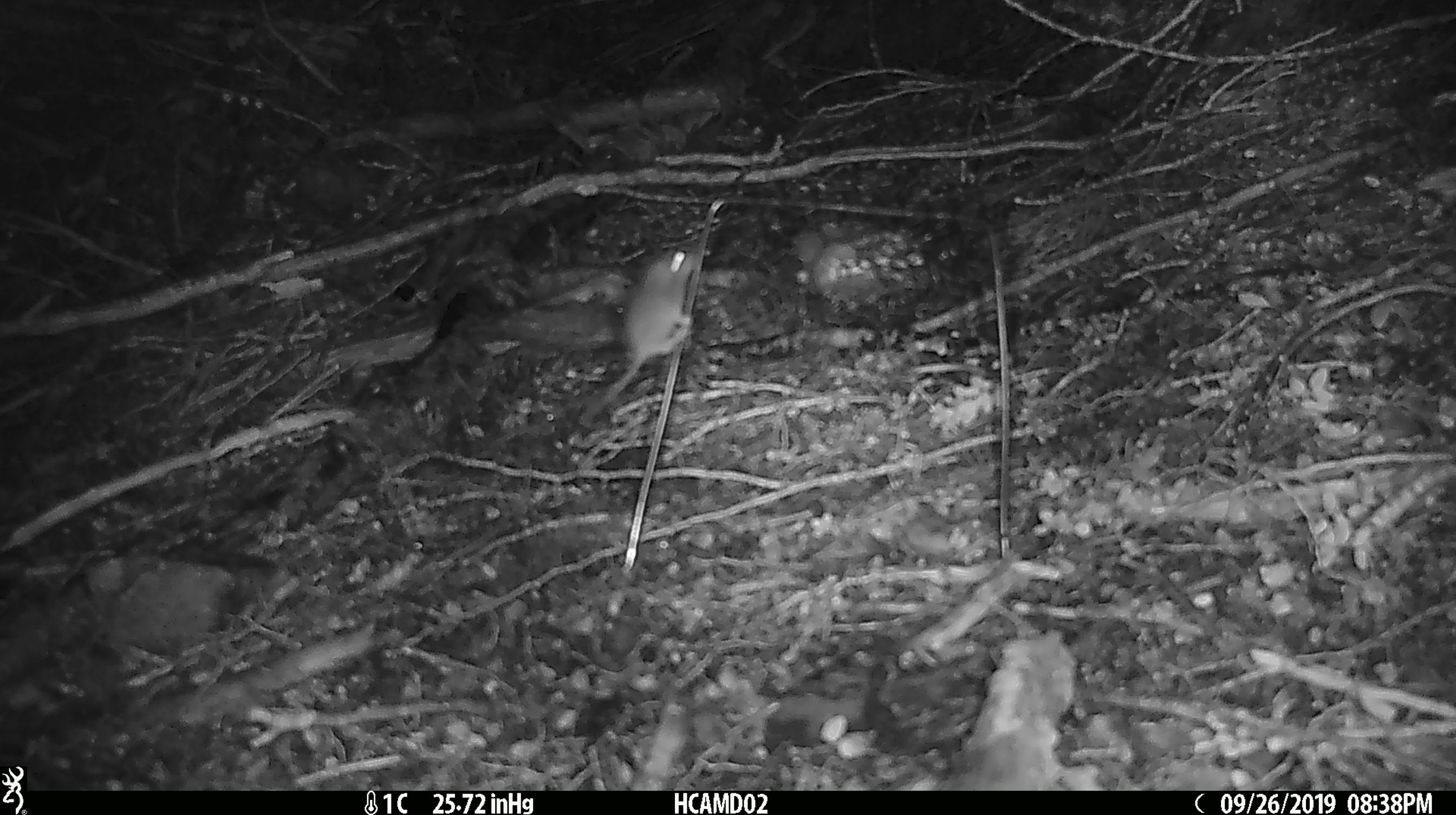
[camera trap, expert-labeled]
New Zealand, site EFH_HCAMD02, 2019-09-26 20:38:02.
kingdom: Animalia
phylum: Chordata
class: Mammalia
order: Rodentia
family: Muridae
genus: Mus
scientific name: Mus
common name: mouse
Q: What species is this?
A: Mouse (Mus).